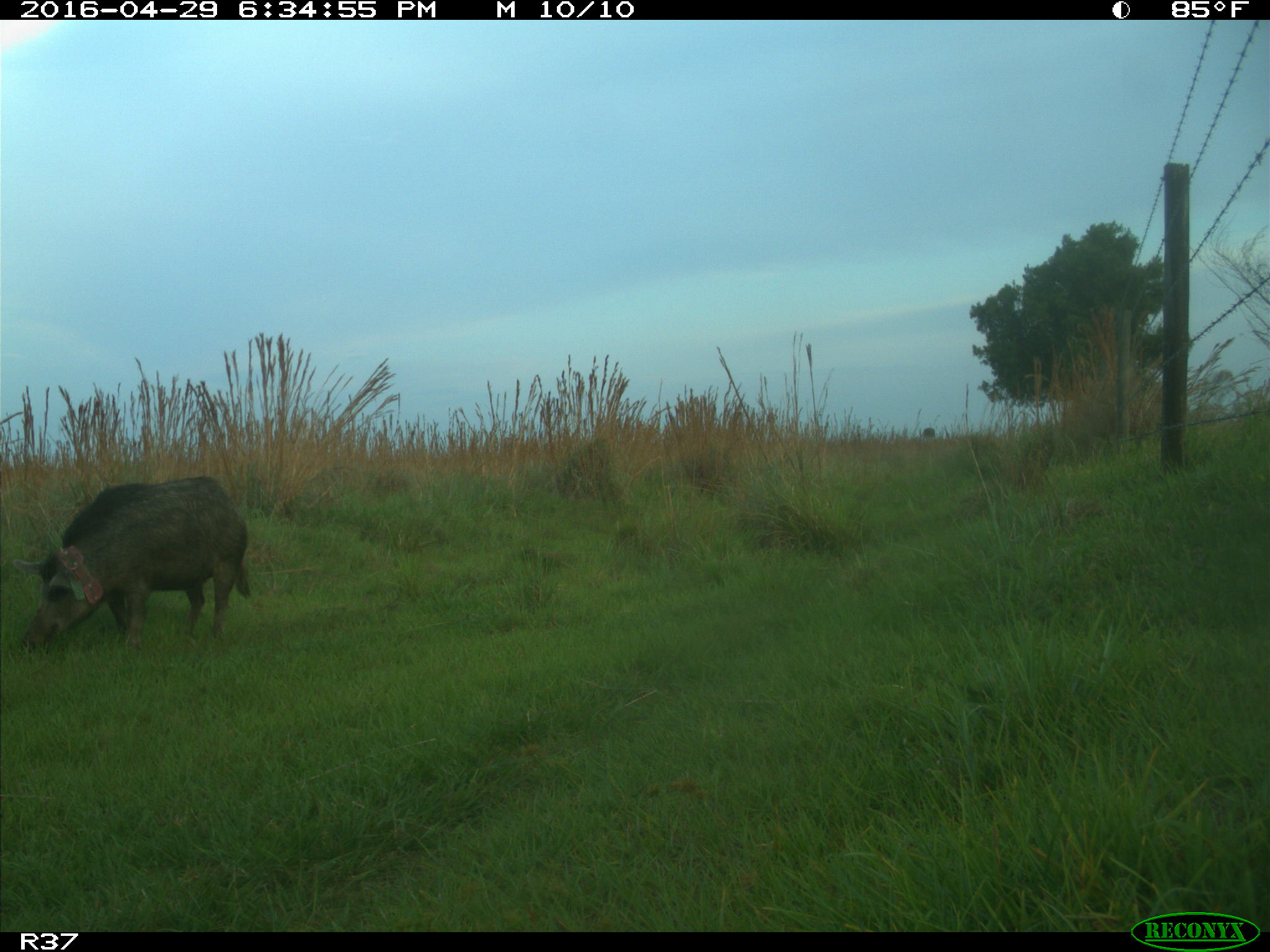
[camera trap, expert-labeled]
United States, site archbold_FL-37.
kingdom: Animalia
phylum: Chordata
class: Mammalia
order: Artiodactyla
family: Suidae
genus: Sus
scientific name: Sus scrofa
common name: wild boar